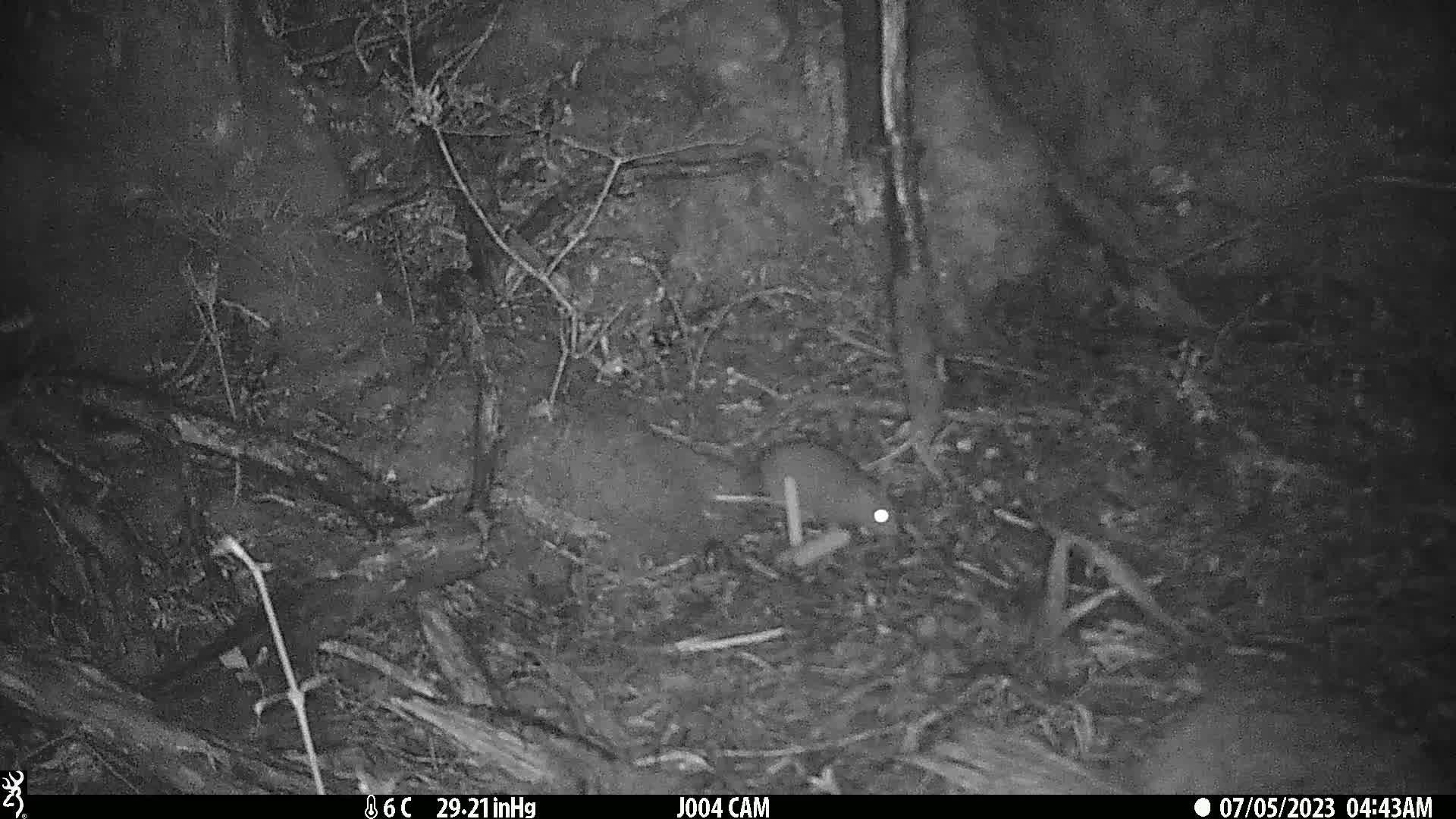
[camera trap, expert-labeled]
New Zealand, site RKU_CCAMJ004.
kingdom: Animalia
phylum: Chordata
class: Mammalia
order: Rodentia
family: Muridae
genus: Rattus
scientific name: Rattus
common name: rat